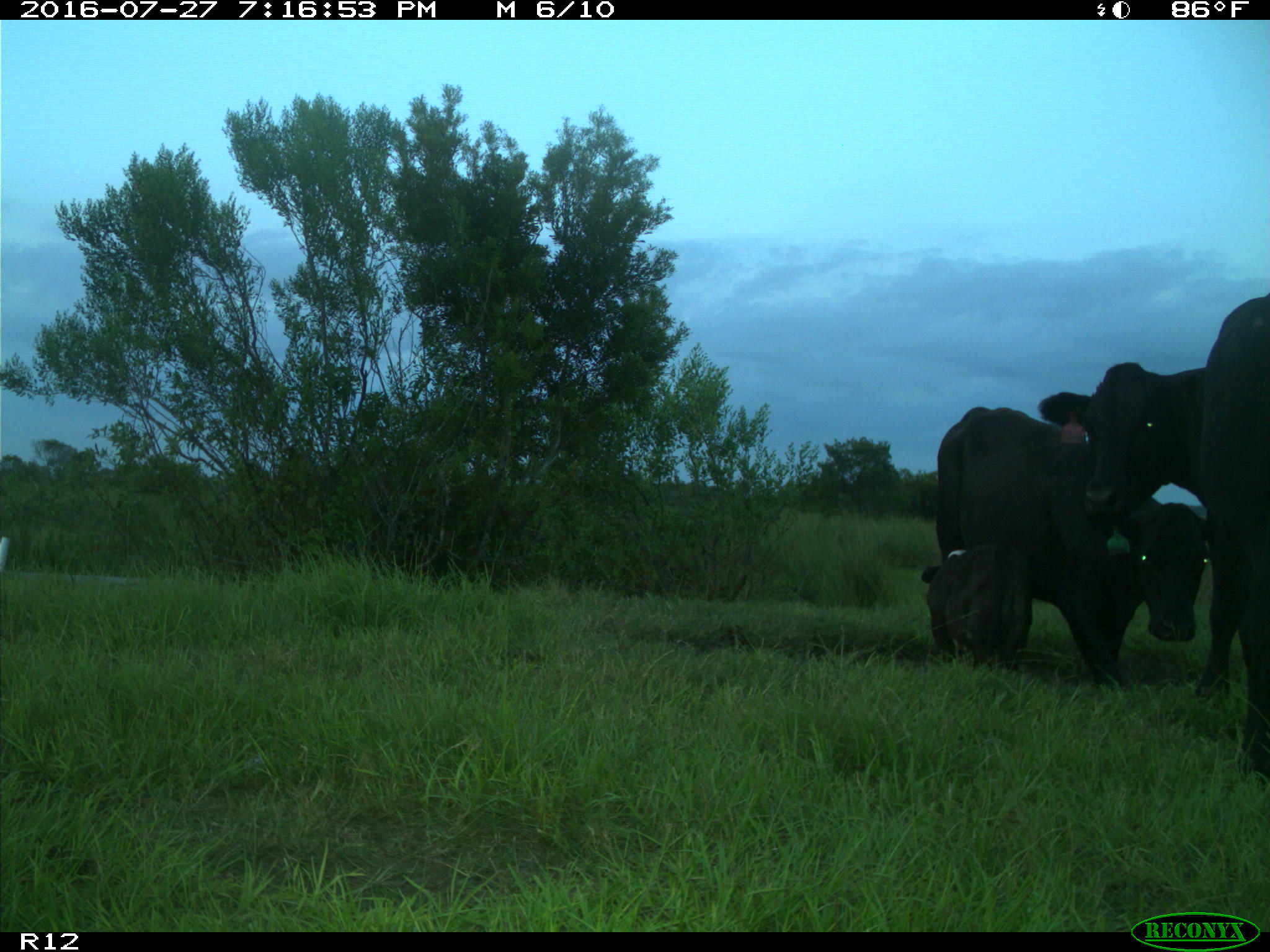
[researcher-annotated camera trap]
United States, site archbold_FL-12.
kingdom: Animalia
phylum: Chordata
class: Mammalia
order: Artiodactyla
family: Bovidae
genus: Bos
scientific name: Bos taurus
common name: domestic cow